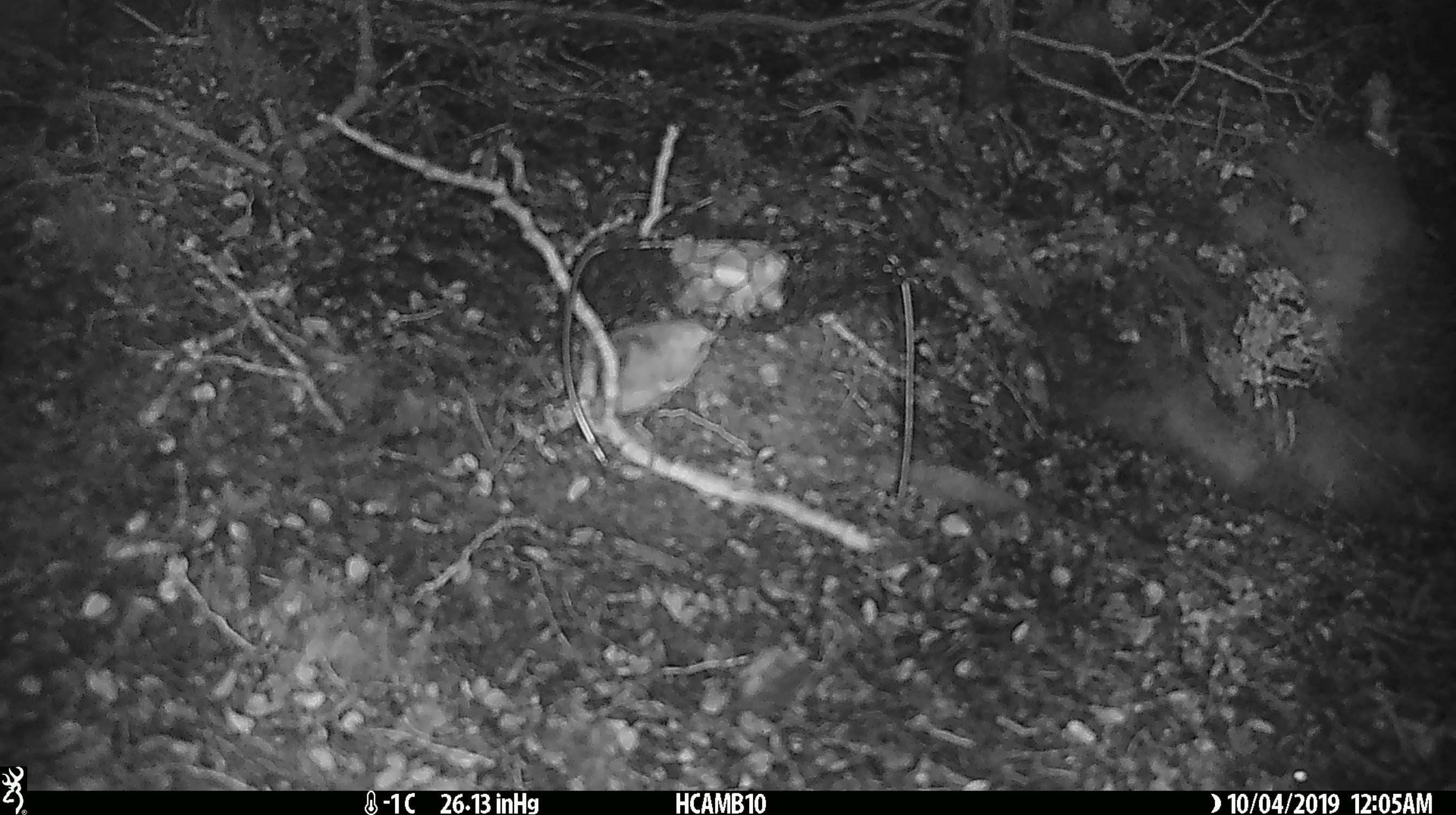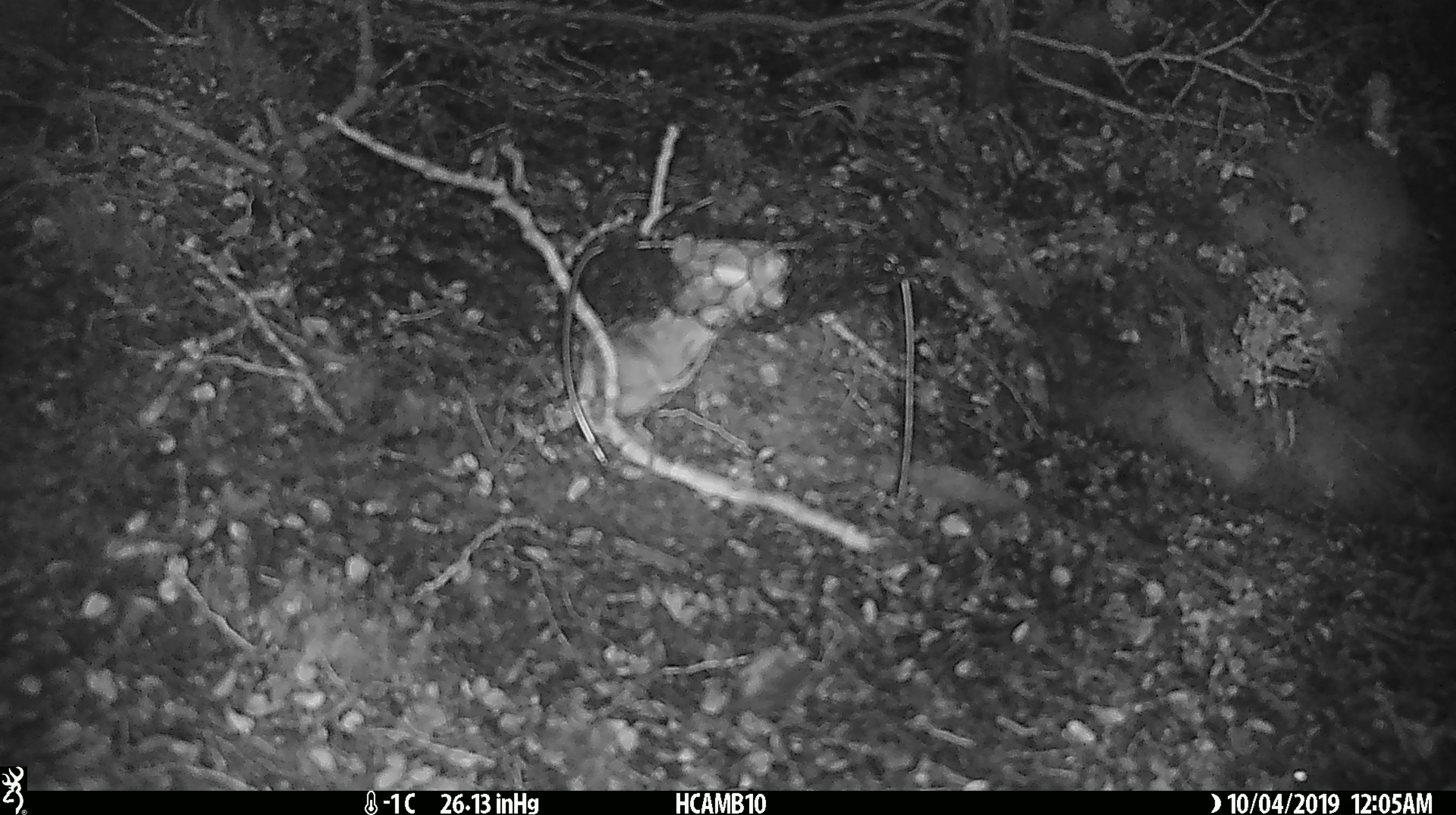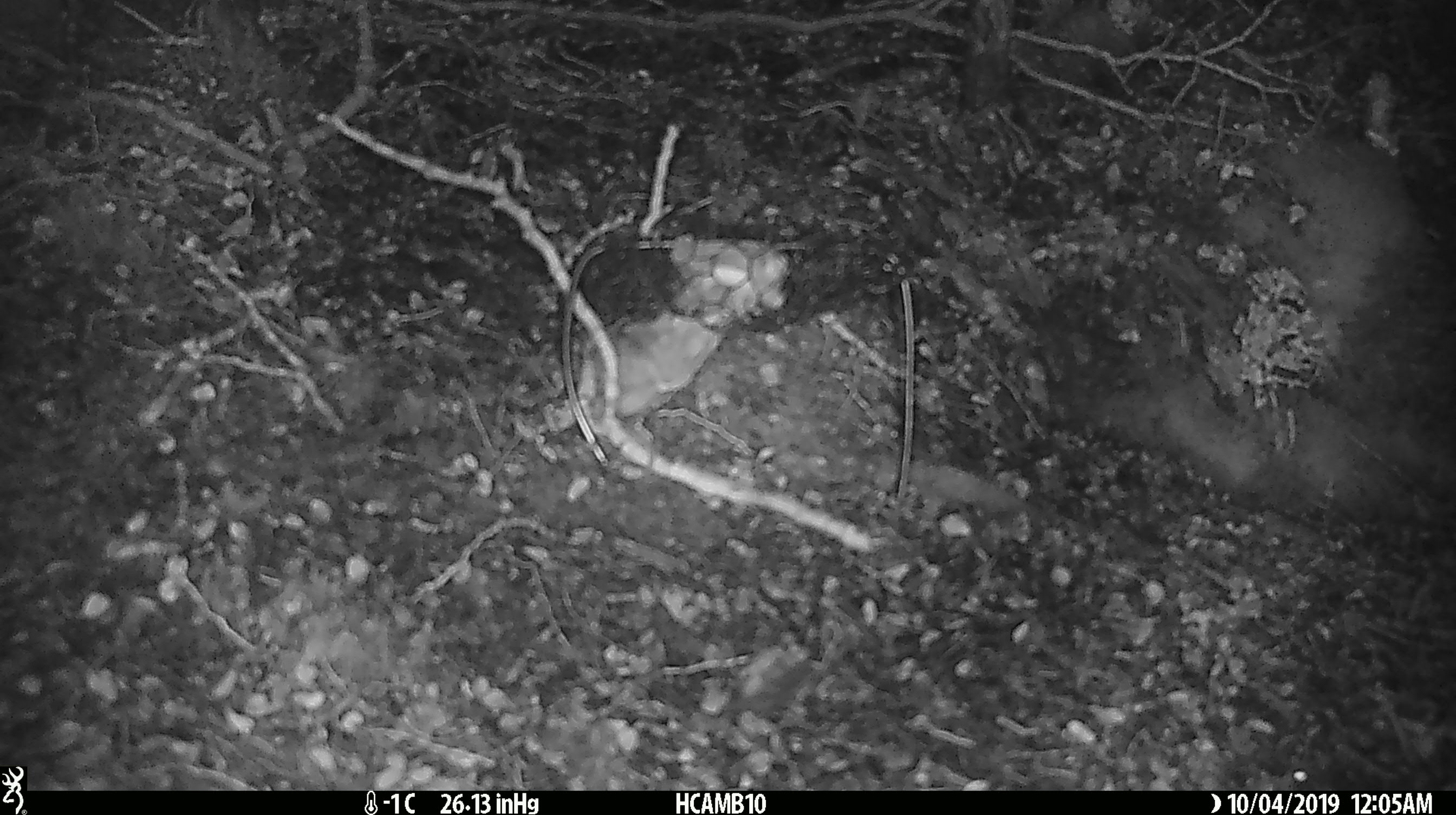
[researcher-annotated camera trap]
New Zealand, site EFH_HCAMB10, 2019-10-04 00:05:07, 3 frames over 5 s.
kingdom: Animalia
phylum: Chordata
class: Mammalia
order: Rodentia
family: Muridae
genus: Mus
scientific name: Mus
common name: mouse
Mouse (Mus).